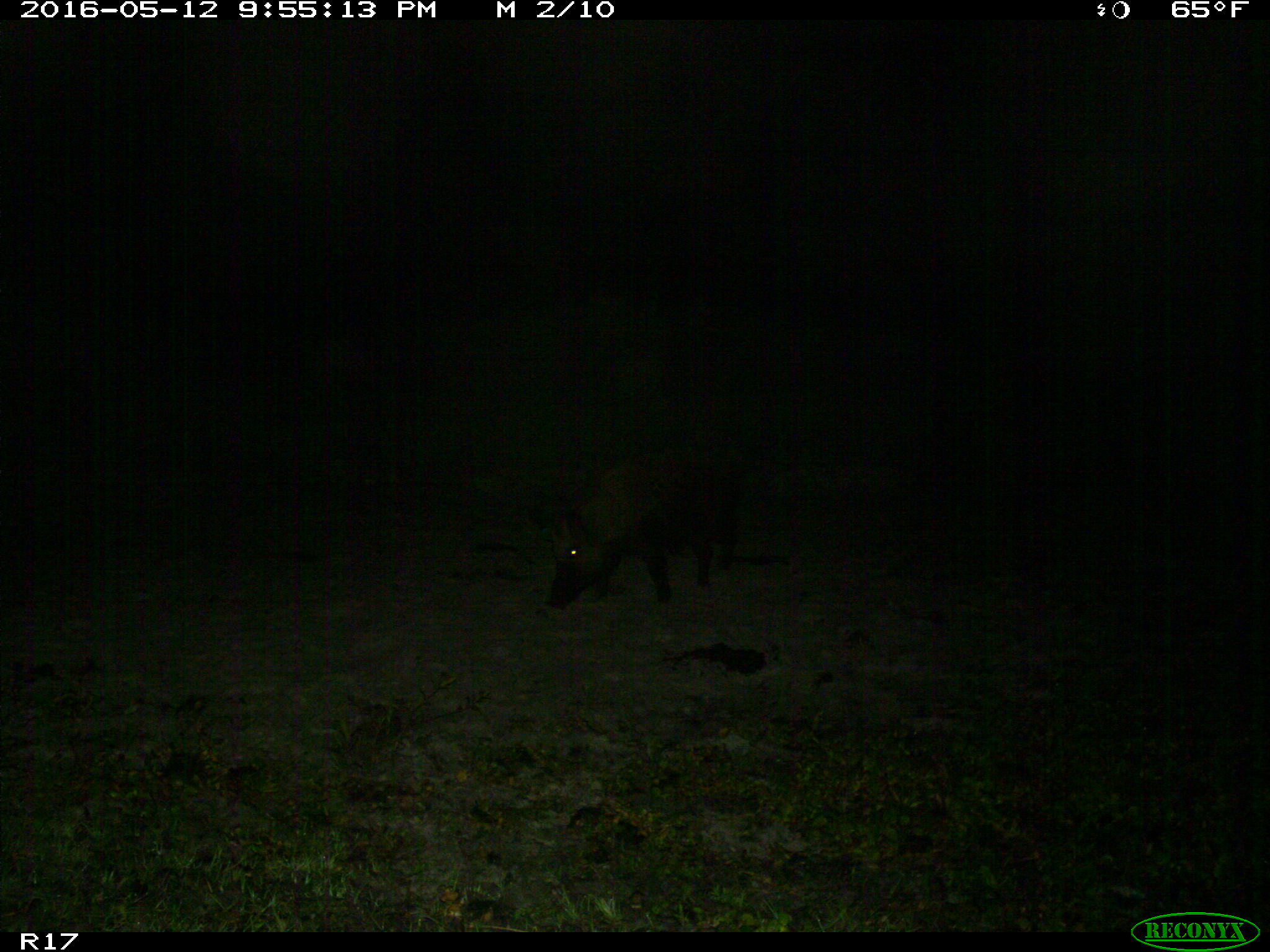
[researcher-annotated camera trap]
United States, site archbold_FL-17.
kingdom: Animalia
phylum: Chordata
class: Mammalia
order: Artiodactyla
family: Suidae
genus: Sus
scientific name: Sus scrofa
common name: wild boar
Sus scrofa (wild boar).